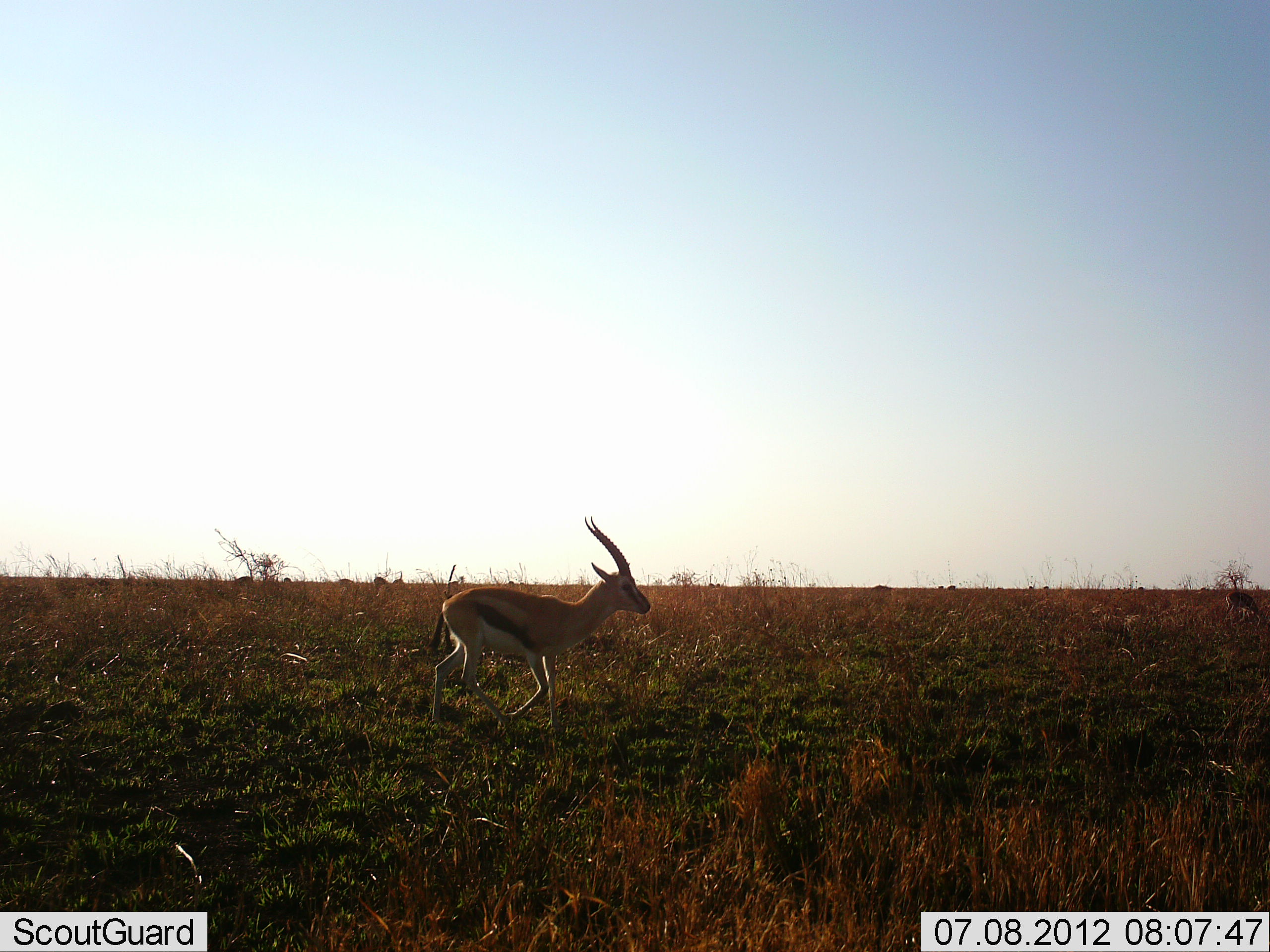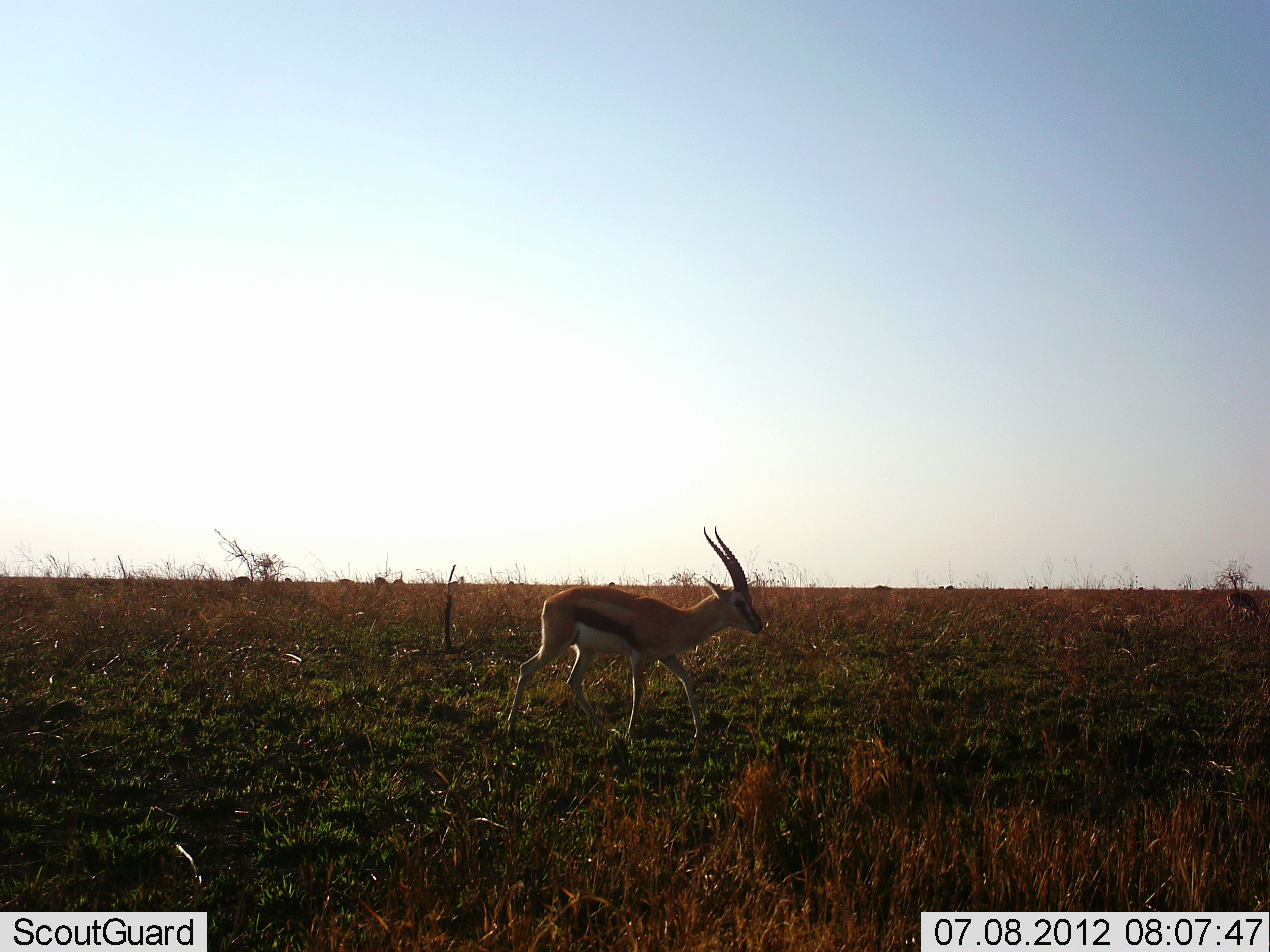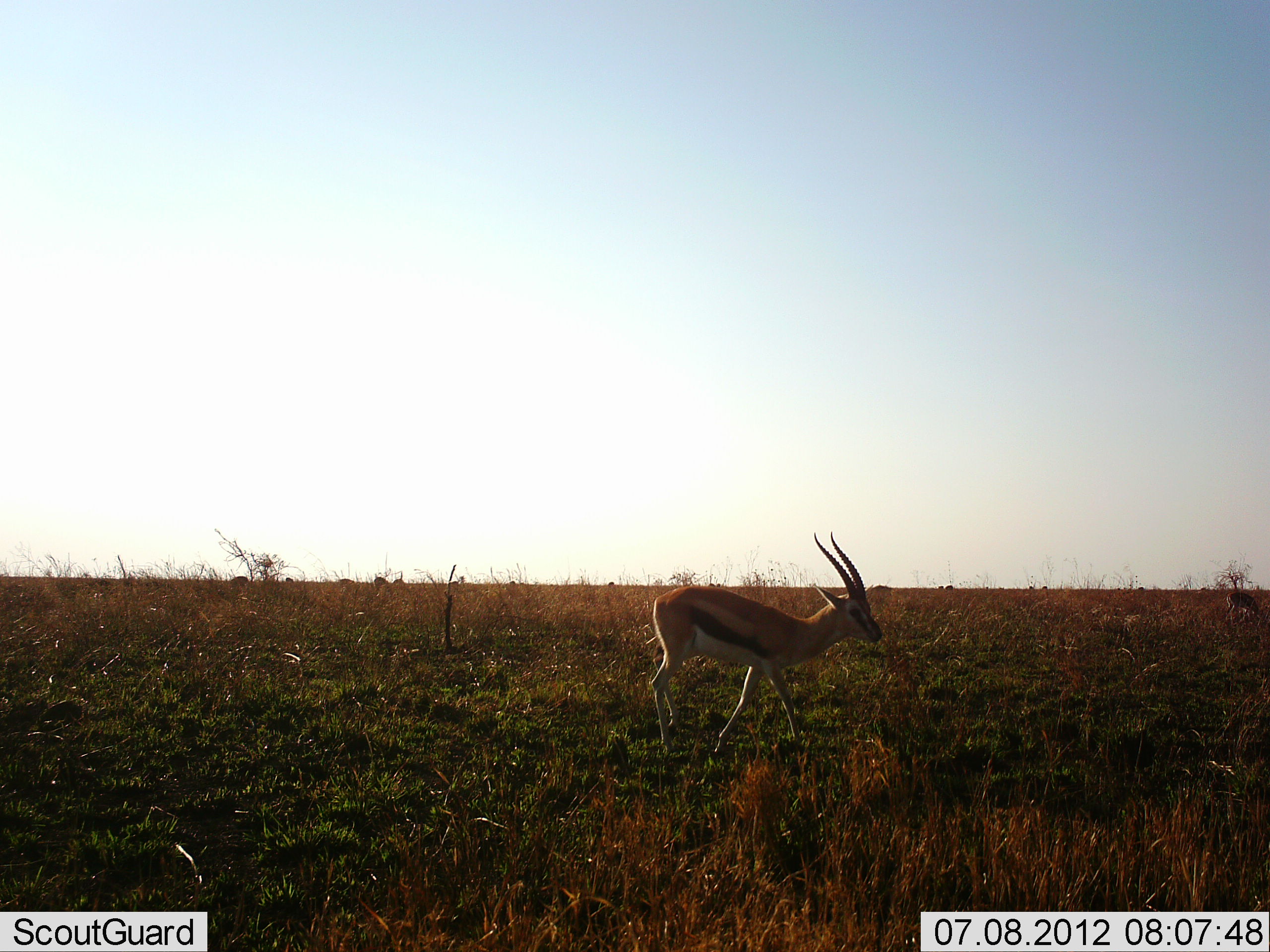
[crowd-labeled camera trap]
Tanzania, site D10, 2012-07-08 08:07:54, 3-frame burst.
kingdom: Animalia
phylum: Chordata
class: Mammalia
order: Artiodactyla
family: Bovidae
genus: Eudorcas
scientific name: Eudorcas thomsonii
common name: thomson's gazelle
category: gazellethomsons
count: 2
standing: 20%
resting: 0%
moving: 100%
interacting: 0%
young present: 0%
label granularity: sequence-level